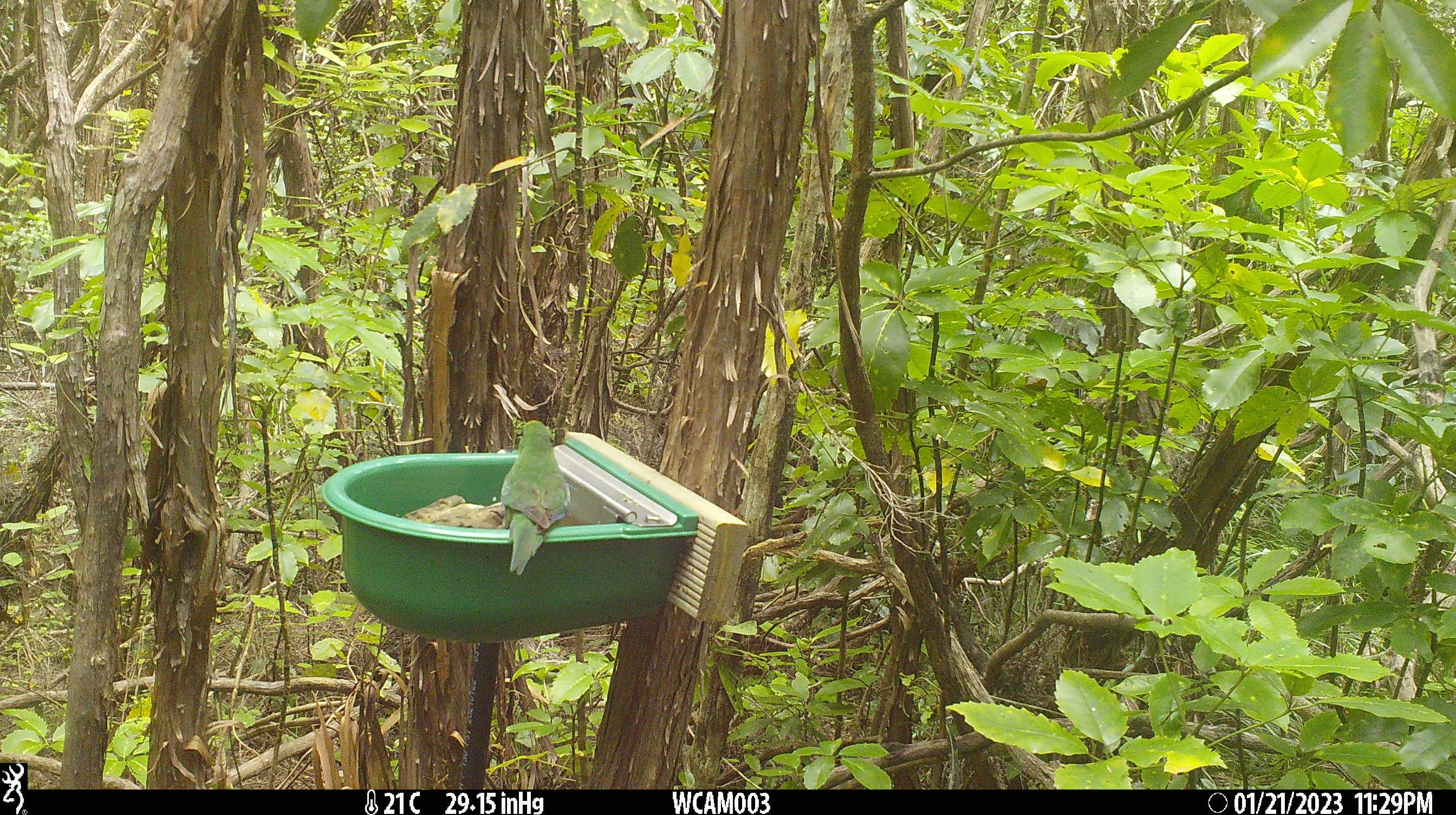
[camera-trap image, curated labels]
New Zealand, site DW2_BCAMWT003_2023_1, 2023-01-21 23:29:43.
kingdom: Animalia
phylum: Chordata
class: Aves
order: Psittaciformes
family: Psittaculidae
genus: Cyanoramphus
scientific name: Cyanoramphus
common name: parakeet